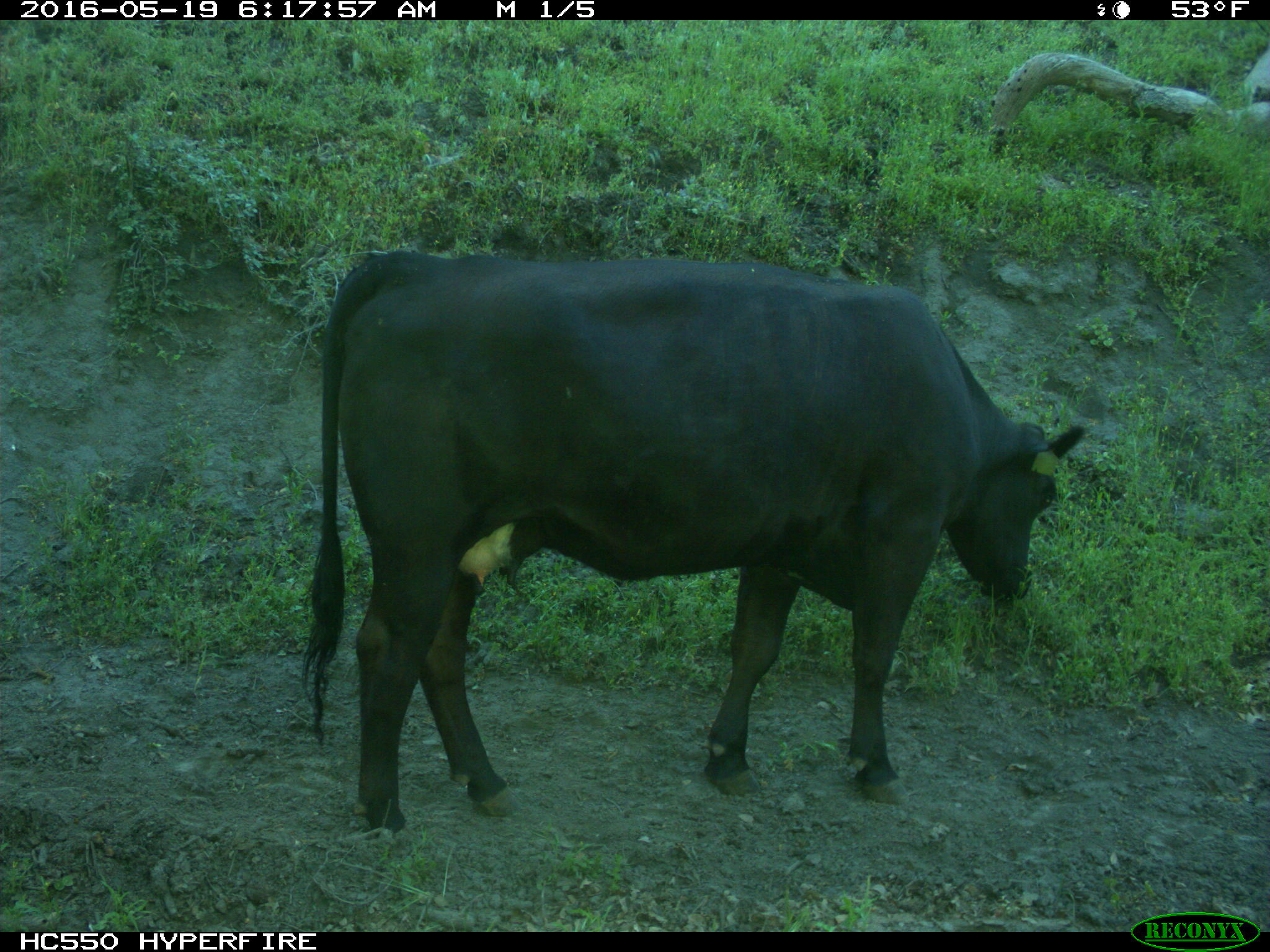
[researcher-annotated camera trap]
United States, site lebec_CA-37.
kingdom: Animalia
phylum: Chordata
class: Mammalia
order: Artiodactyla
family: Bovidae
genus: Bos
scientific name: Bos taurus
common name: domestic cow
Bos taurus (domestic cow).